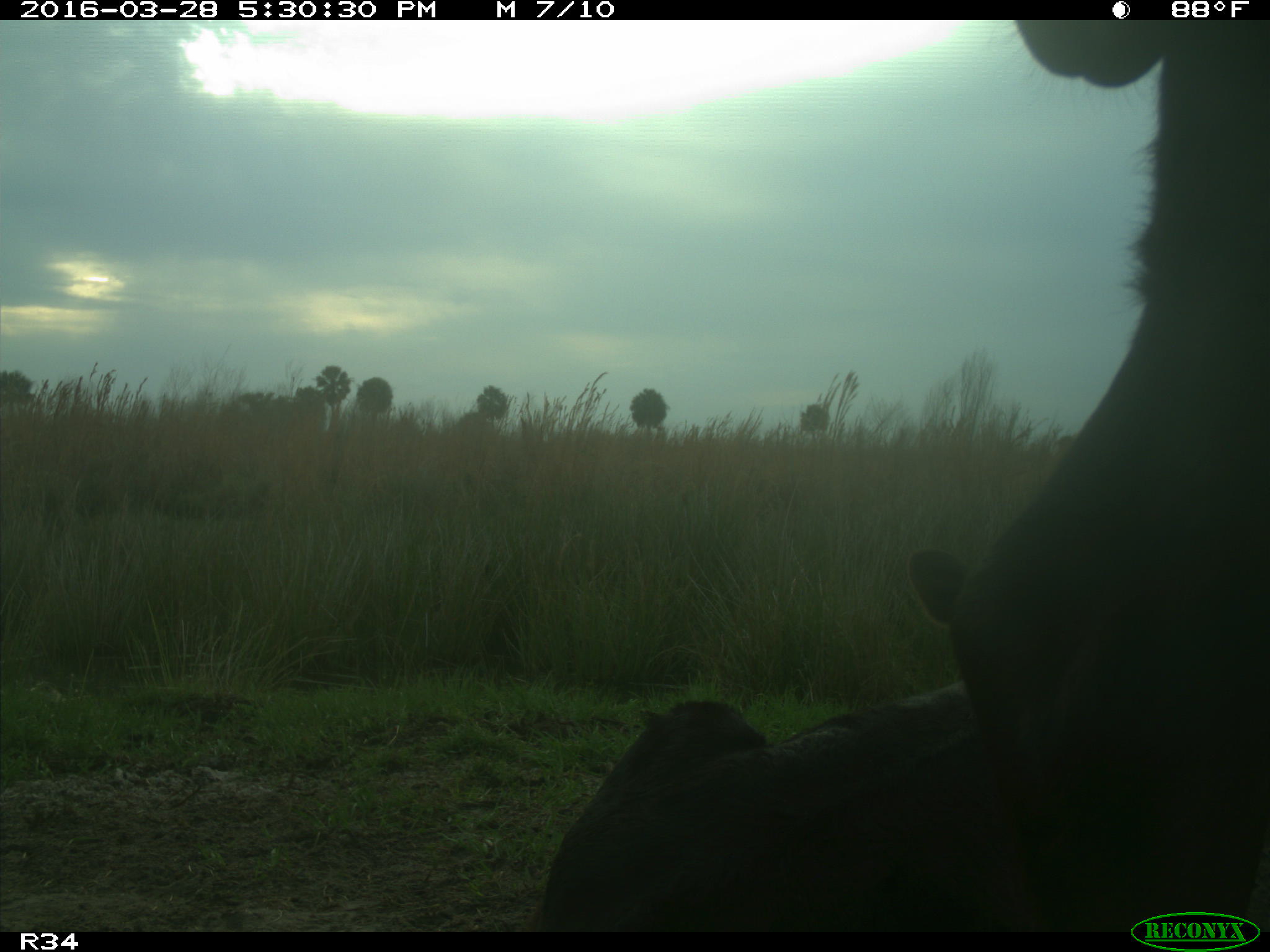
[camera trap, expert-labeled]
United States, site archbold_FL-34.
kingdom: Animalia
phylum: Chordata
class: Mammalia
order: Artiodactyla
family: Bovidae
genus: Bos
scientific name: Bos taurus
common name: domestic cow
Bos taurus (domestic cow).